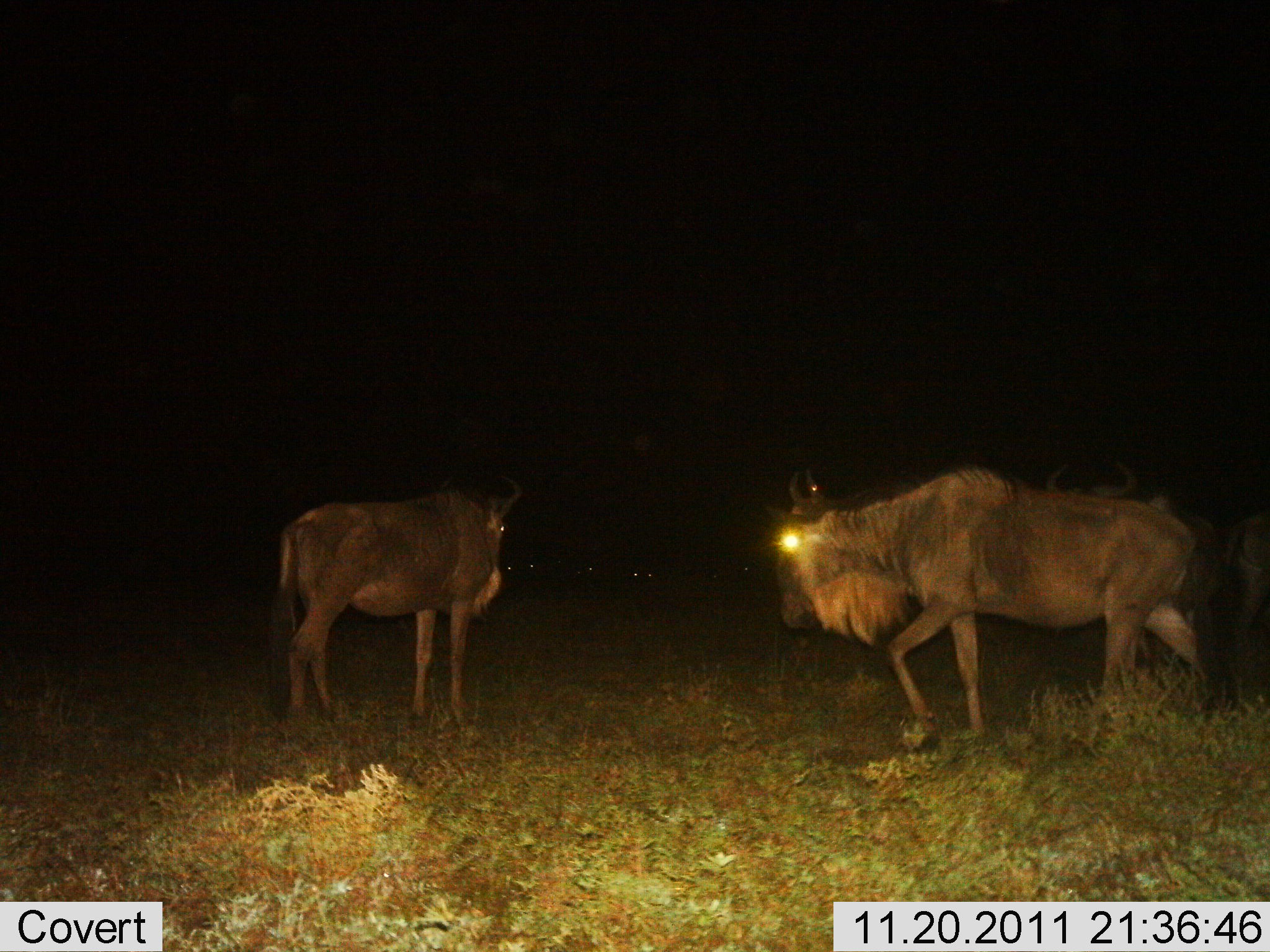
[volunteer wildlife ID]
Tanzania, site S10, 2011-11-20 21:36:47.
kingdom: Animalia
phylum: Chordata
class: Mammalia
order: Artiodactyla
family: Bovidae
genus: Connochaetes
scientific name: Connochaetes taurinus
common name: blue wildebeest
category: wildebeest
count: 2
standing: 45%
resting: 0%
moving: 64%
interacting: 0%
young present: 0%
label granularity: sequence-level